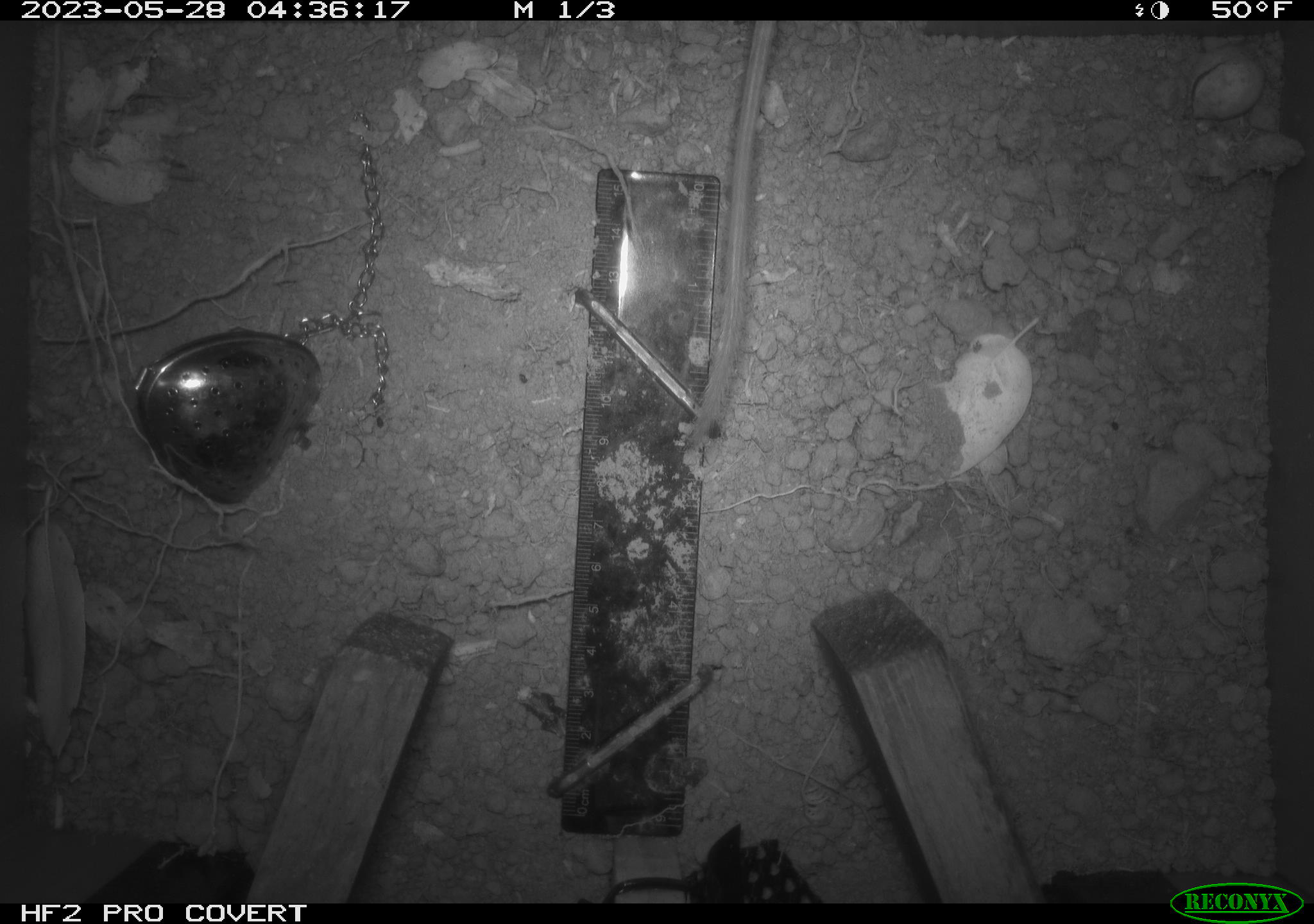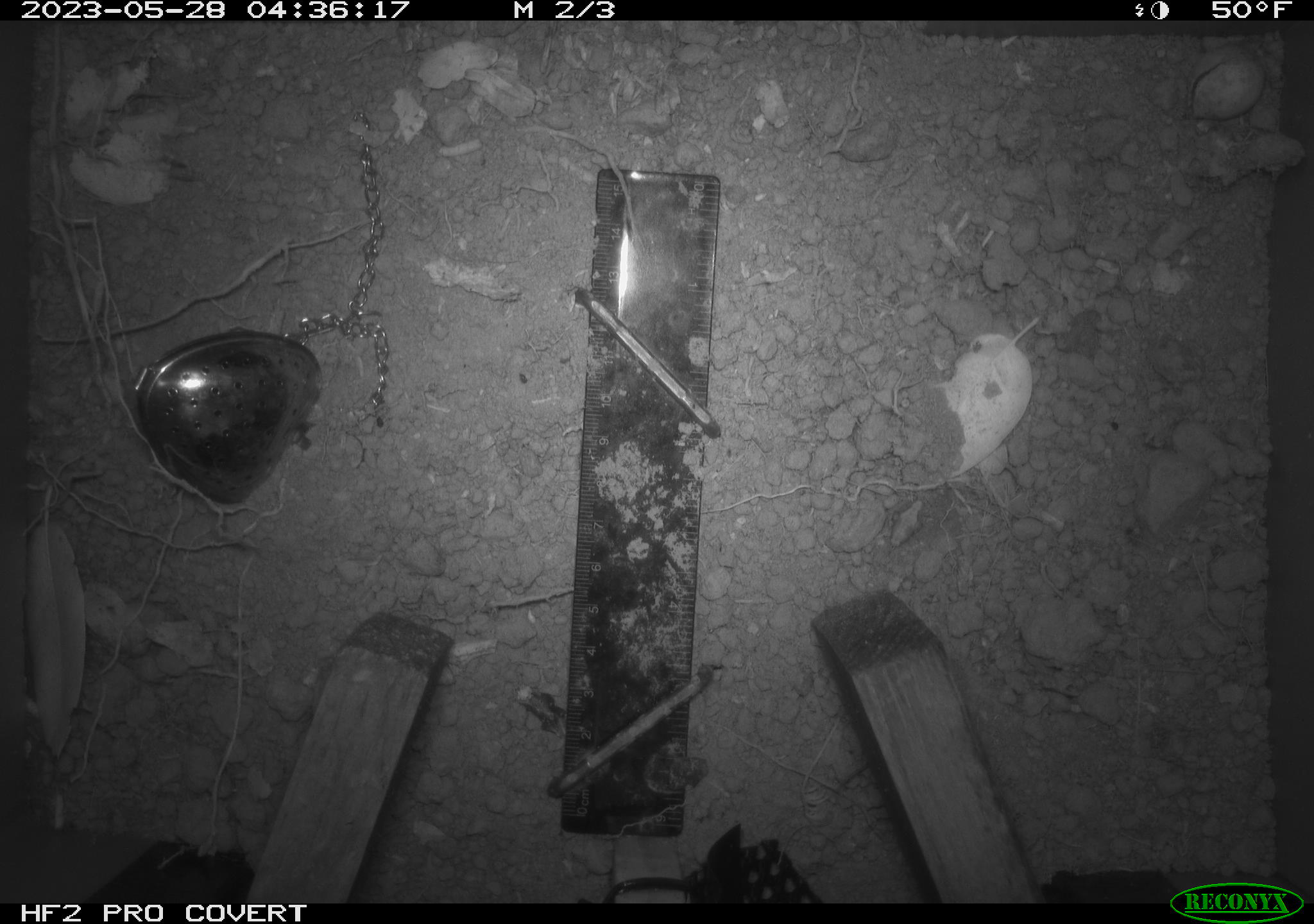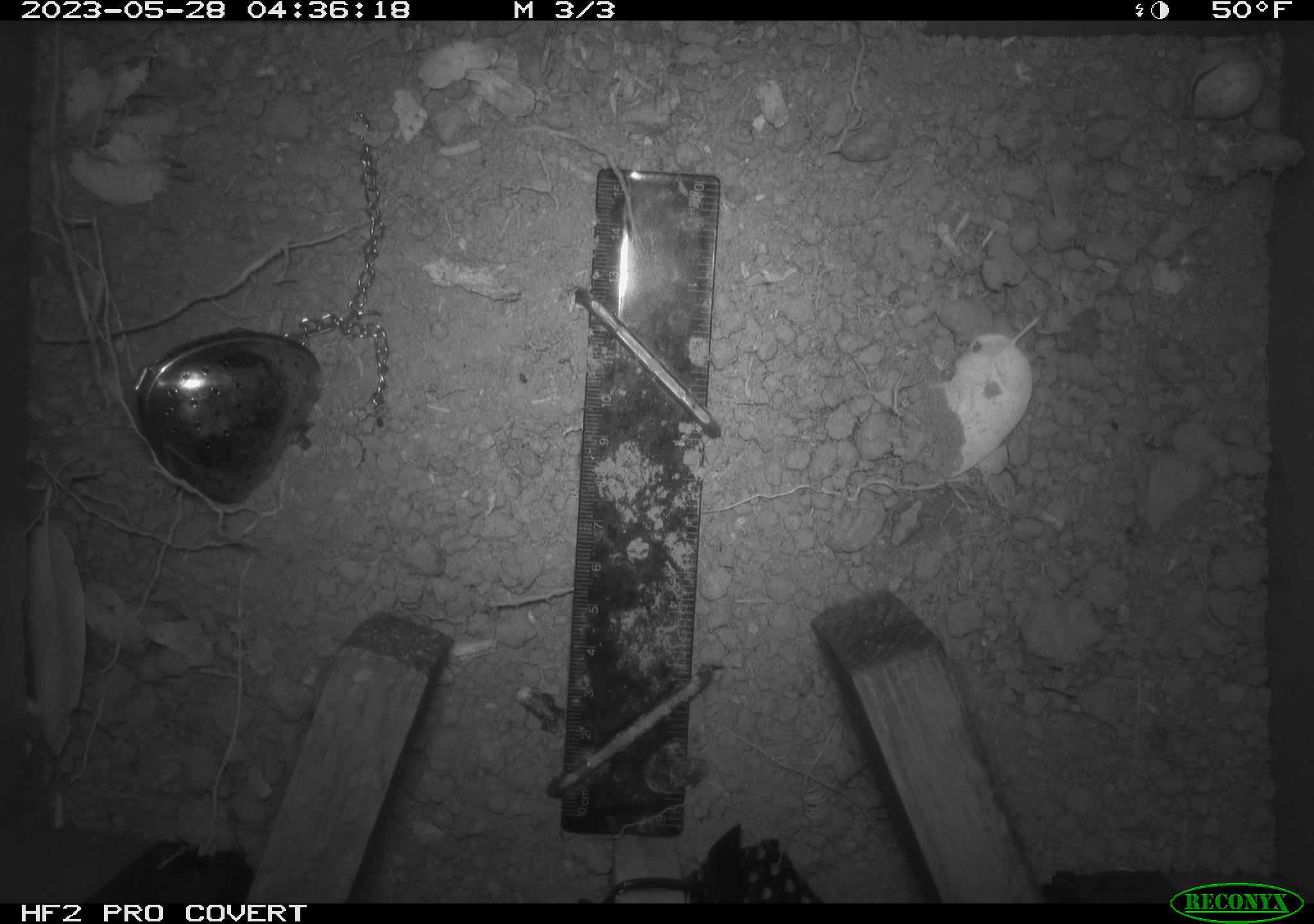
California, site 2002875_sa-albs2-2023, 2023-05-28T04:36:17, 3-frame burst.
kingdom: Animalia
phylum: Chordata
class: Mammalia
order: Rodentia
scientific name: Rodentia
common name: mouse species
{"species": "mouse species (Rodentia)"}